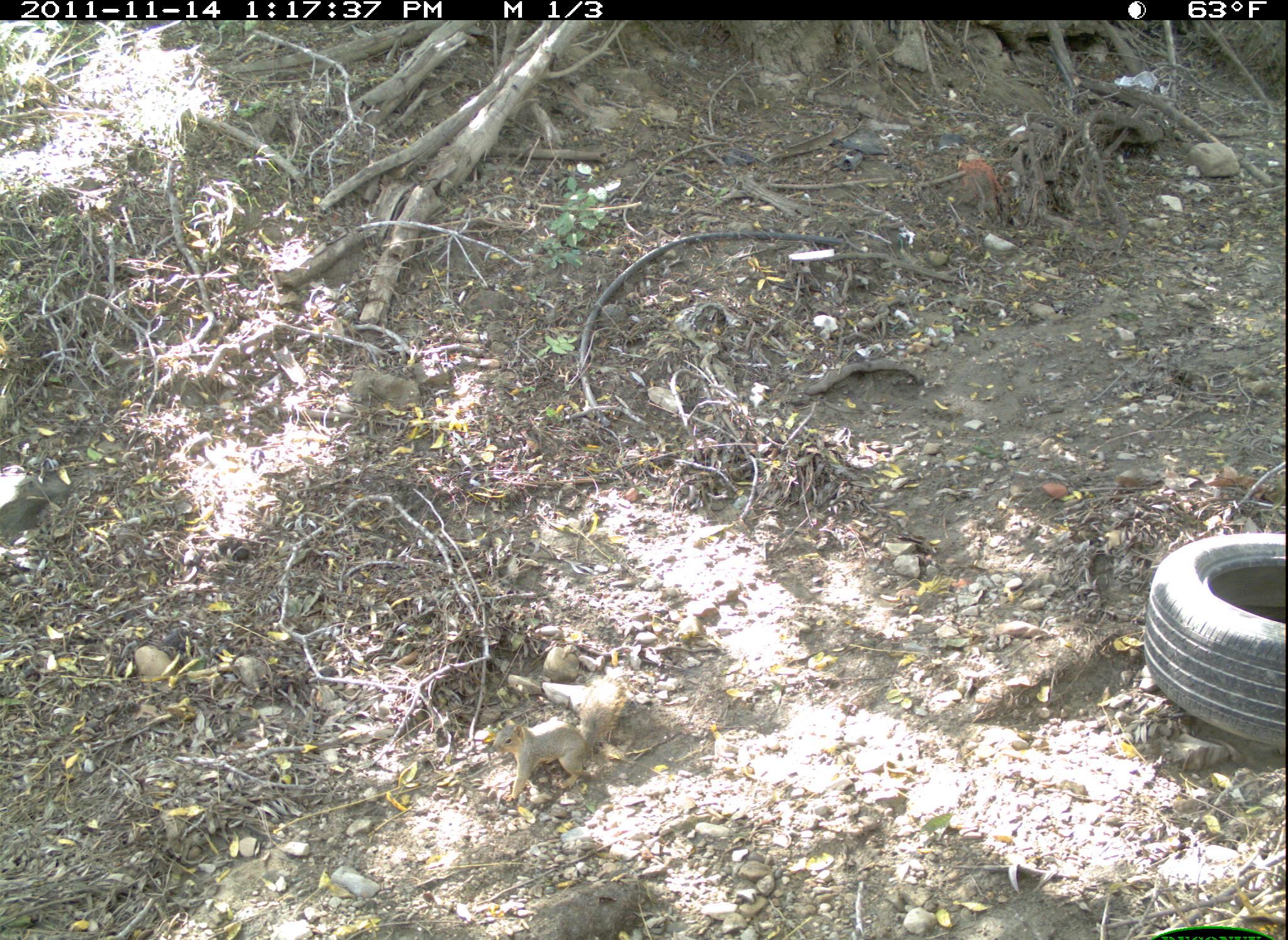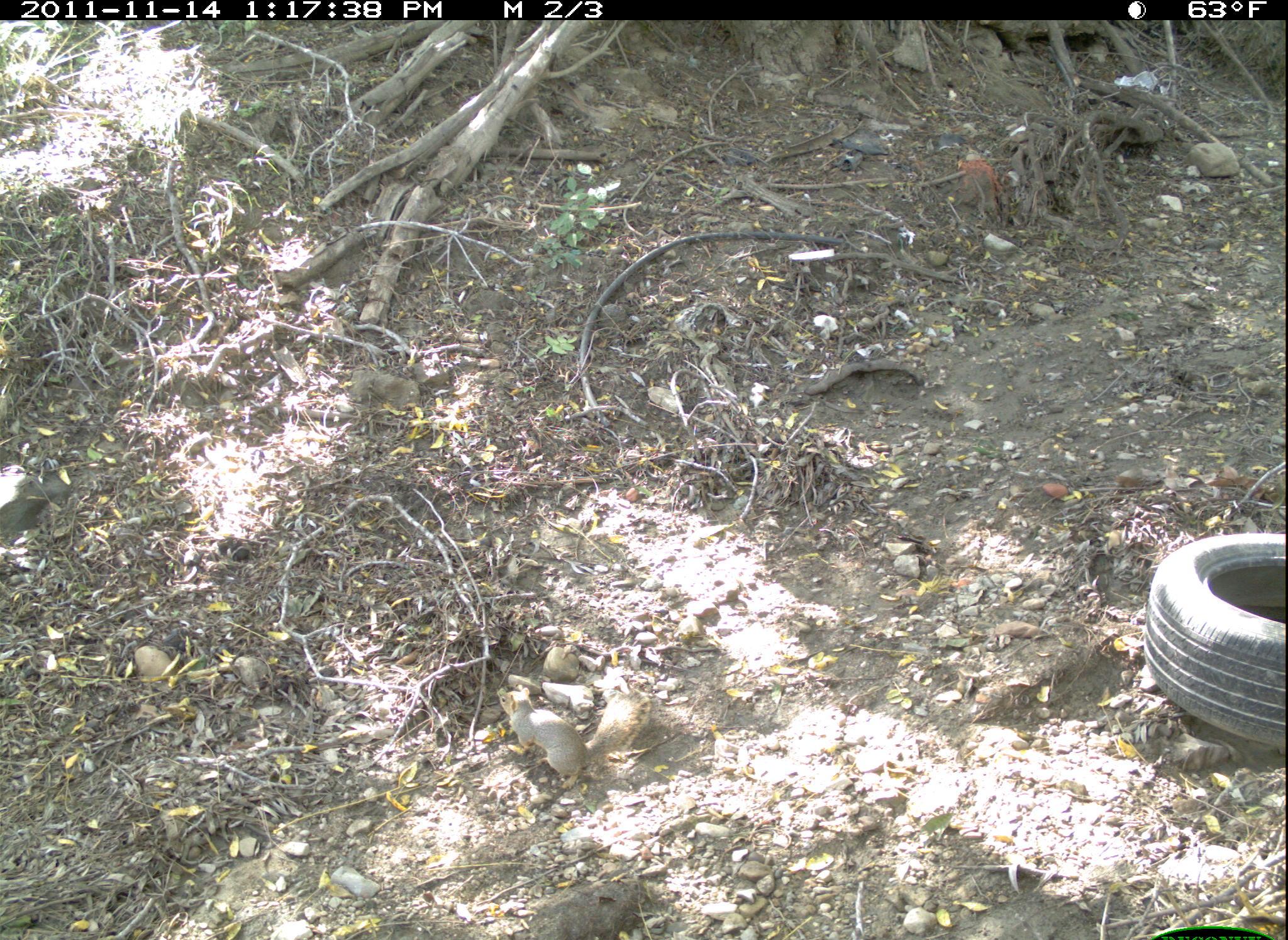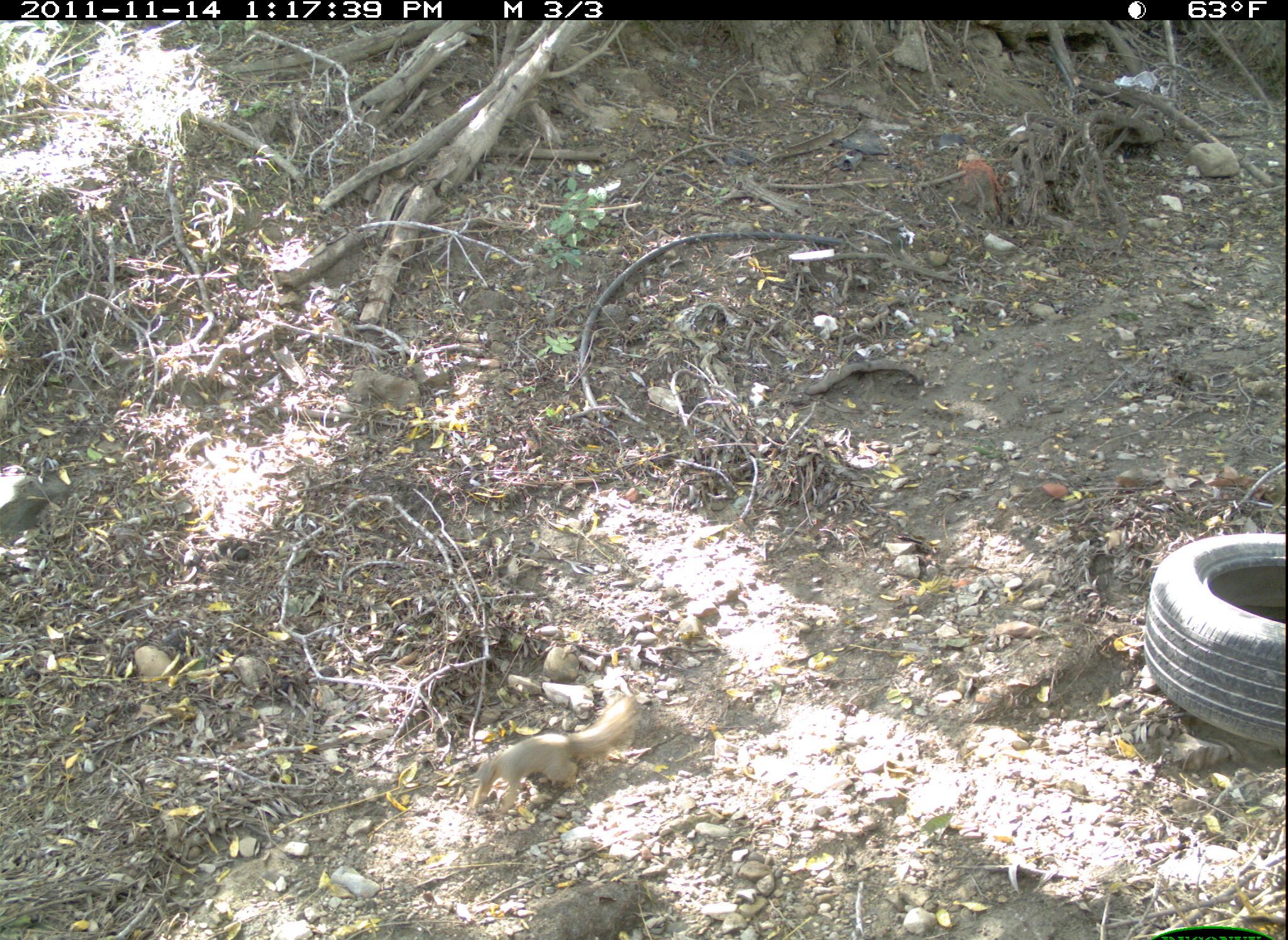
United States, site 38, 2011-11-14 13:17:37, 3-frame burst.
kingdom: Animalia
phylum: Chordata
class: Mammalia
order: Rodentia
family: Sciuridae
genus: Sciurus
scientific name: Sciurus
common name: squirrel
Squirrel (Sciurus).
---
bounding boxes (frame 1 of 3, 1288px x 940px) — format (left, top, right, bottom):
squirrel: (489, 672, 634, 815)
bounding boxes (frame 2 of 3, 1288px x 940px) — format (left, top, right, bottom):
squirrel: (483, 654, 671, 804)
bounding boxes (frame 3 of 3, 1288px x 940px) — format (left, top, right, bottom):
squirrel: (444, 667, 679, 815)